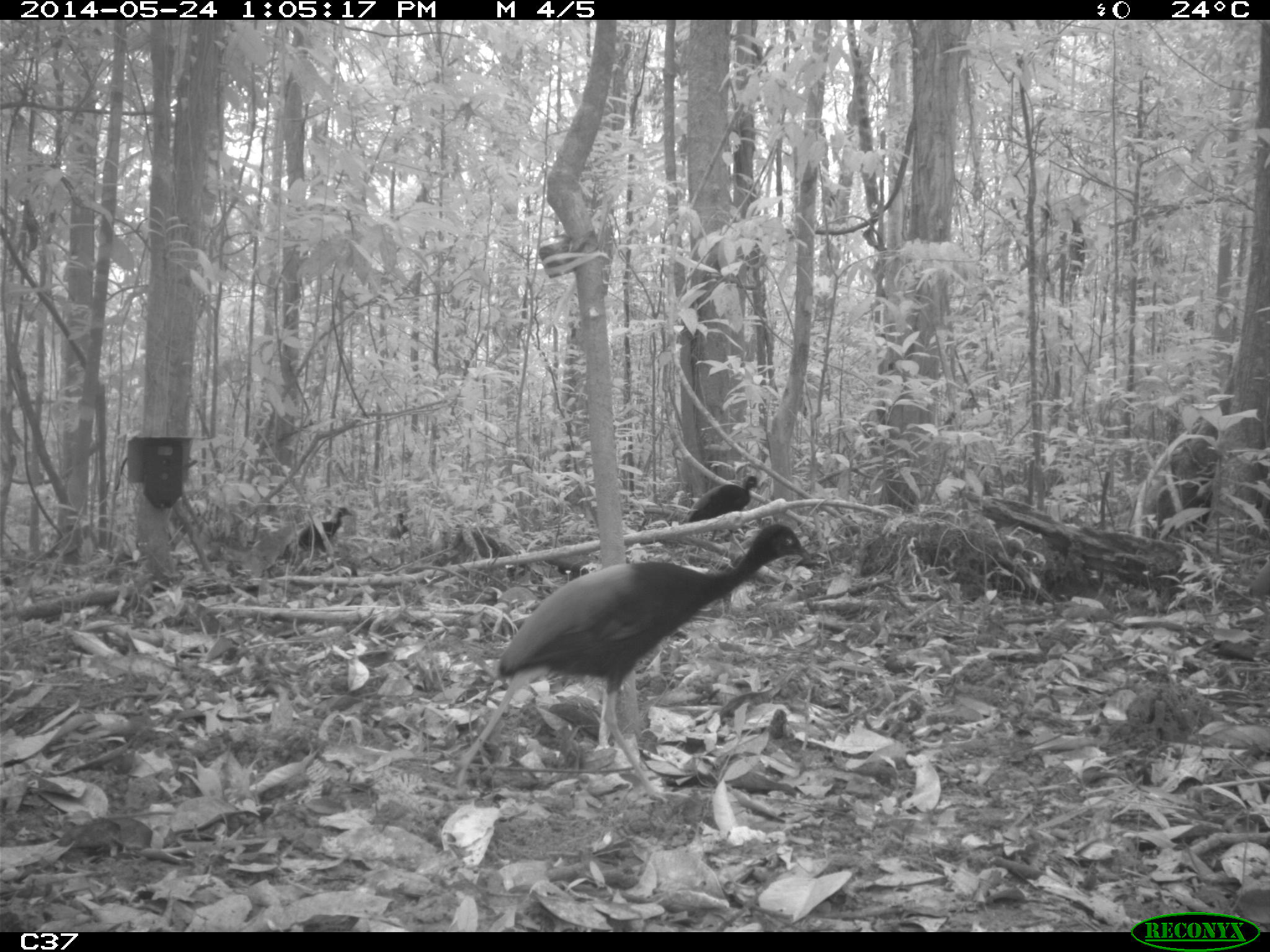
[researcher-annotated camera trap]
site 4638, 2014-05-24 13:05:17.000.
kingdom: Animalia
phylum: Chordata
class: Aves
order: Gruiformes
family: Psophiidae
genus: Psophia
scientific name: Psophia crepitans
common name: gray-winged trumpeter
Psophia crepitans (gray-winged trumpeter), count 4, age adult.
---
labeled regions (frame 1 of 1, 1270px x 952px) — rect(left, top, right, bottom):
psophia crepitans: rect(448, 523, 812, 801); rect(680, 475, 762, 555); rect(298, 507, 352, 553); rect(389, 512, 409, 541)